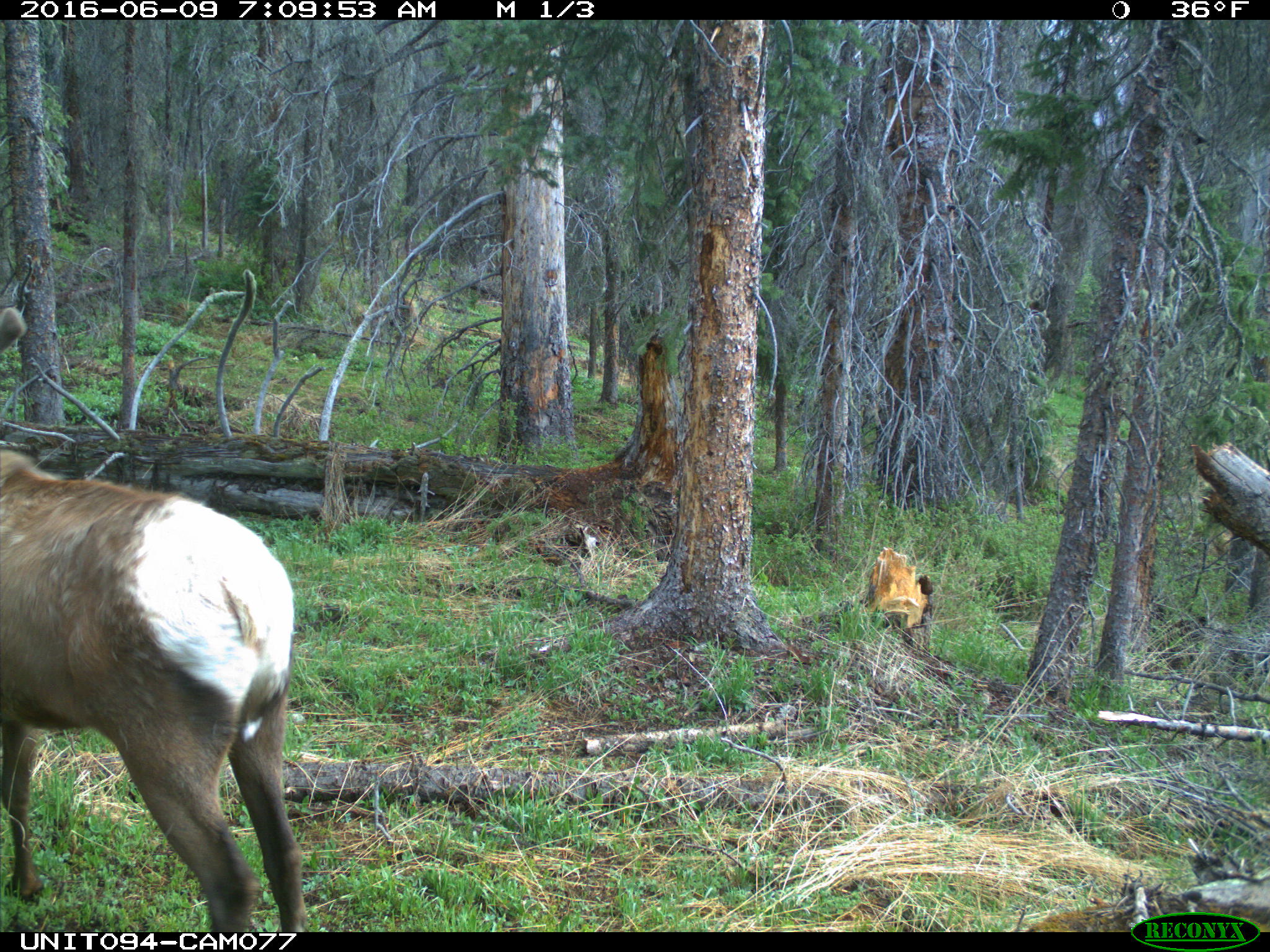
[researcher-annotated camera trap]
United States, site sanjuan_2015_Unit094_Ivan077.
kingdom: Animalia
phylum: Chordata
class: Mammalia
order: Artiodactyla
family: Cervidae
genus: Cervus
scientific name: Cervus elaphus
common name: red deer